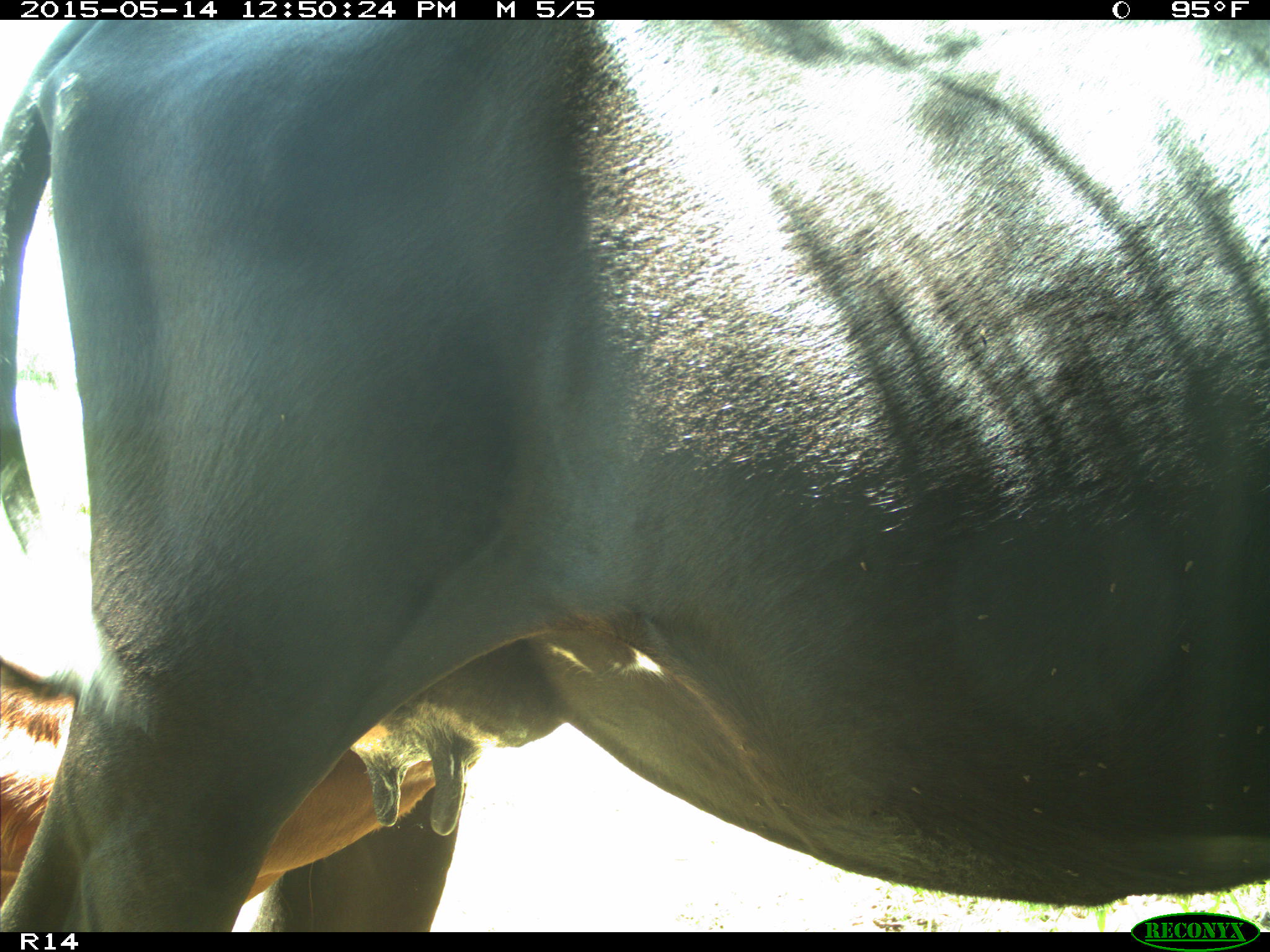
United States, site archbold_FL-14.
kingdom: Animalia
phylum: Chordata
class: Mammalia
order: Artiodactyla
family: Bovidae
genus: Bos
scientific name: Bos taurus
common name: domestic cow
Bos taurus (domestic cow).